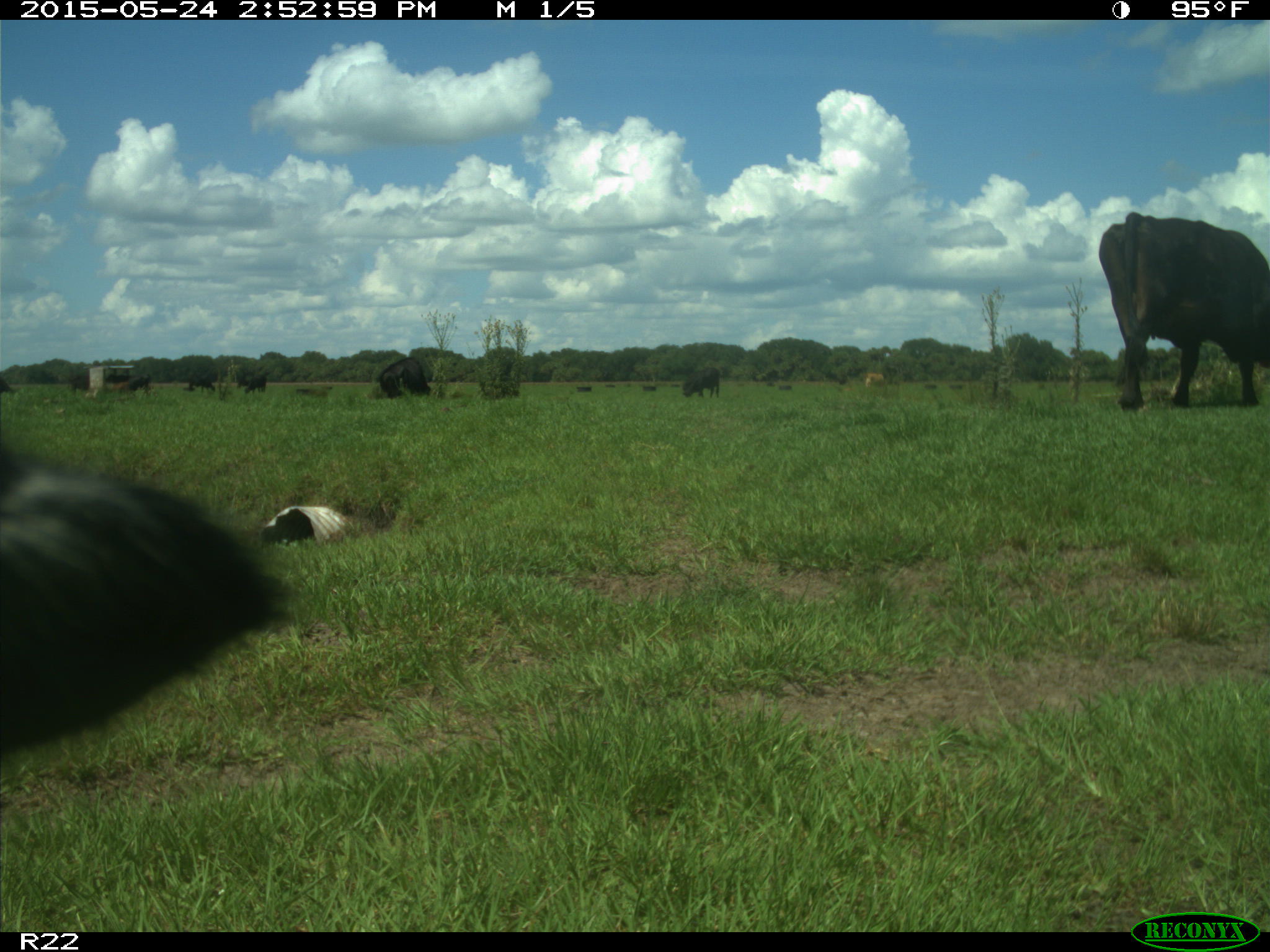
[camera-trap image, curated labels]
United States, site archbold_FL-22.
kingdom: Animalia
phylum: Chordata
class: Mammalia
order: Artiodactyla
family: Bovidae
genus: Bos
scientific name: Bos taurus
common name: domestic cow